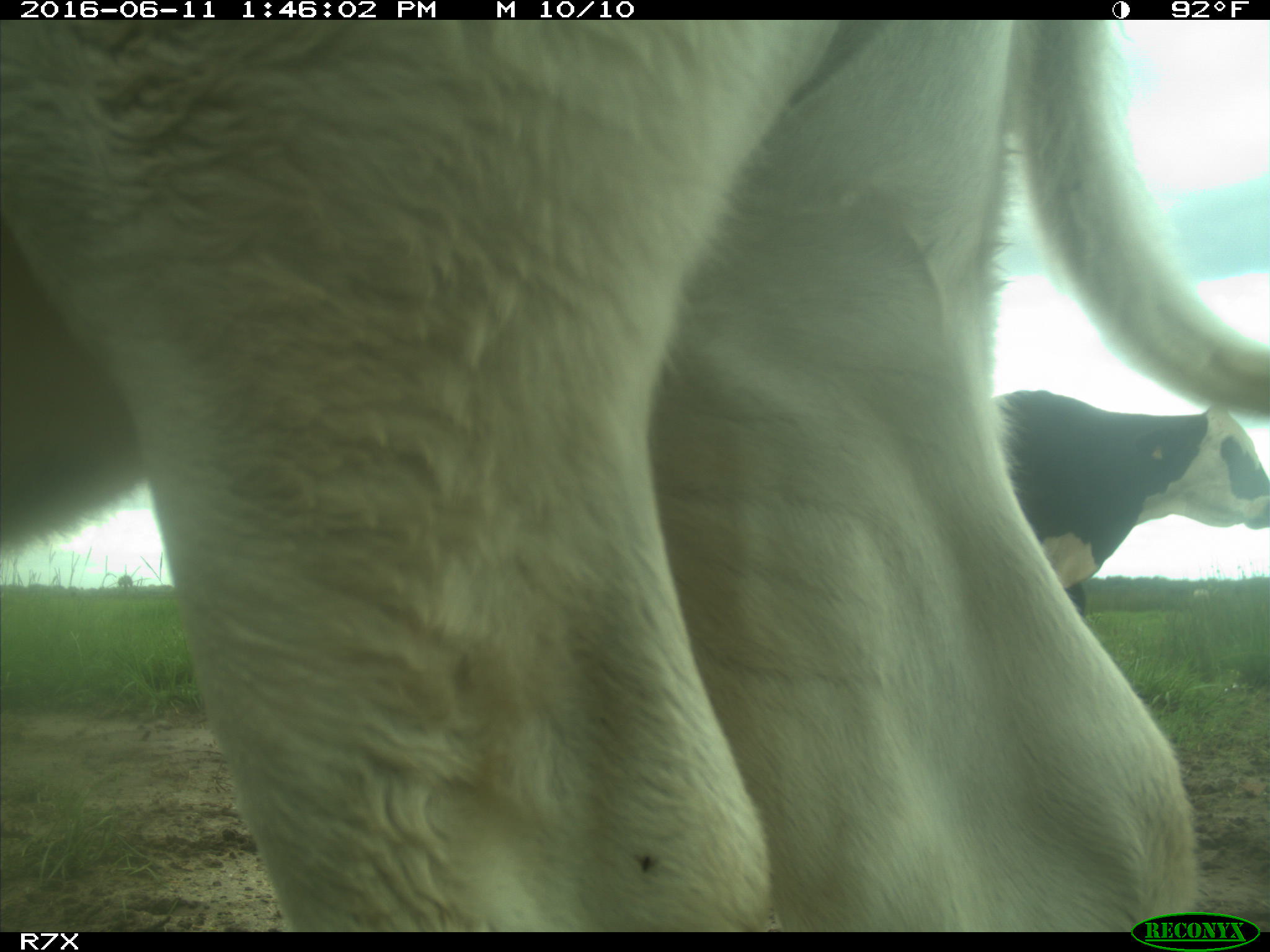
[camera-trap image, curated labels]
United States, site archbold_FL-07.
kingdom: Animalia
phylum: Chordata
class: Mammalia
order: Artiodactyla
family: Bovidae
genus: Bos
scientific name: Bos taurus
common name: domestic cow